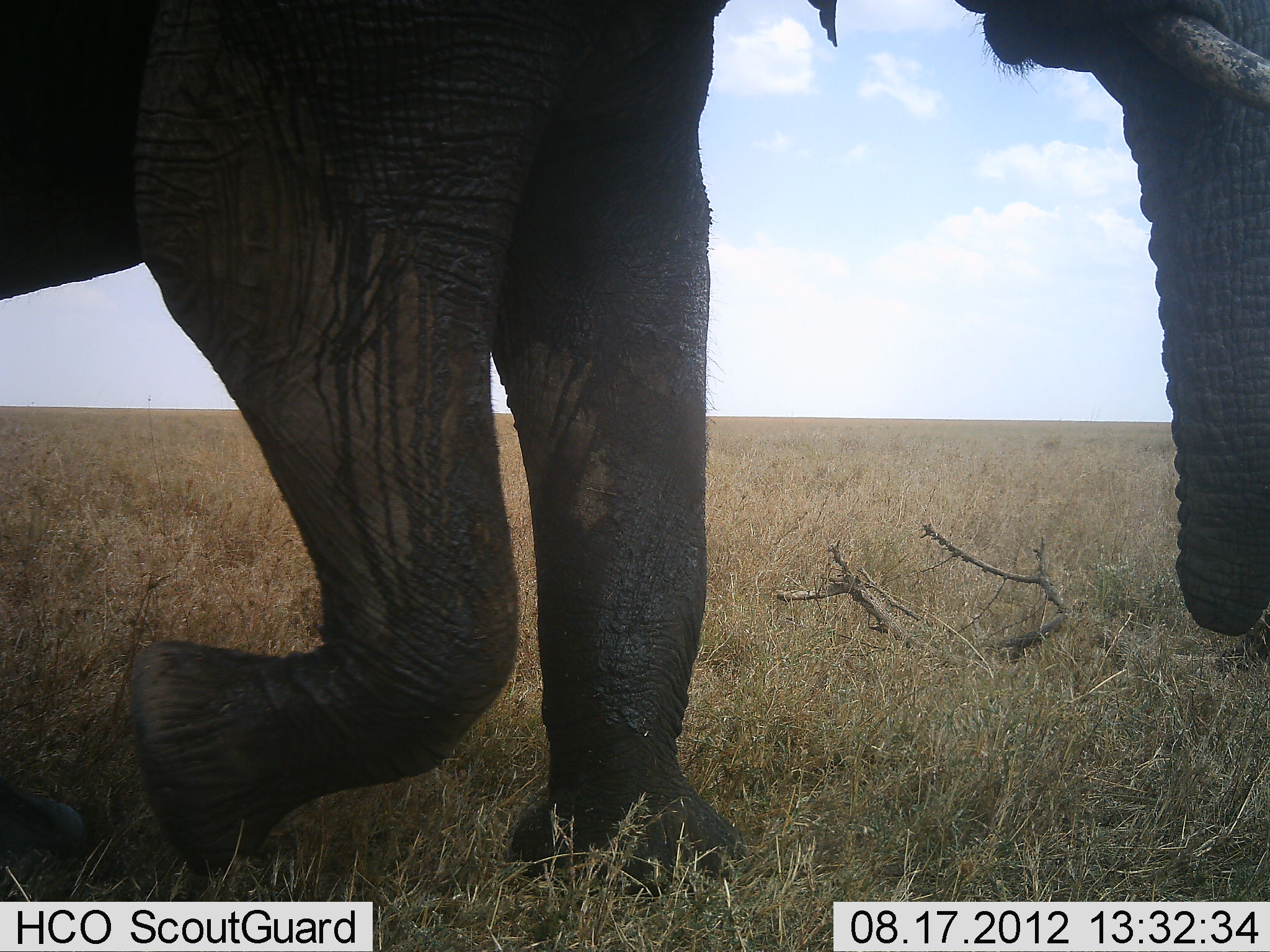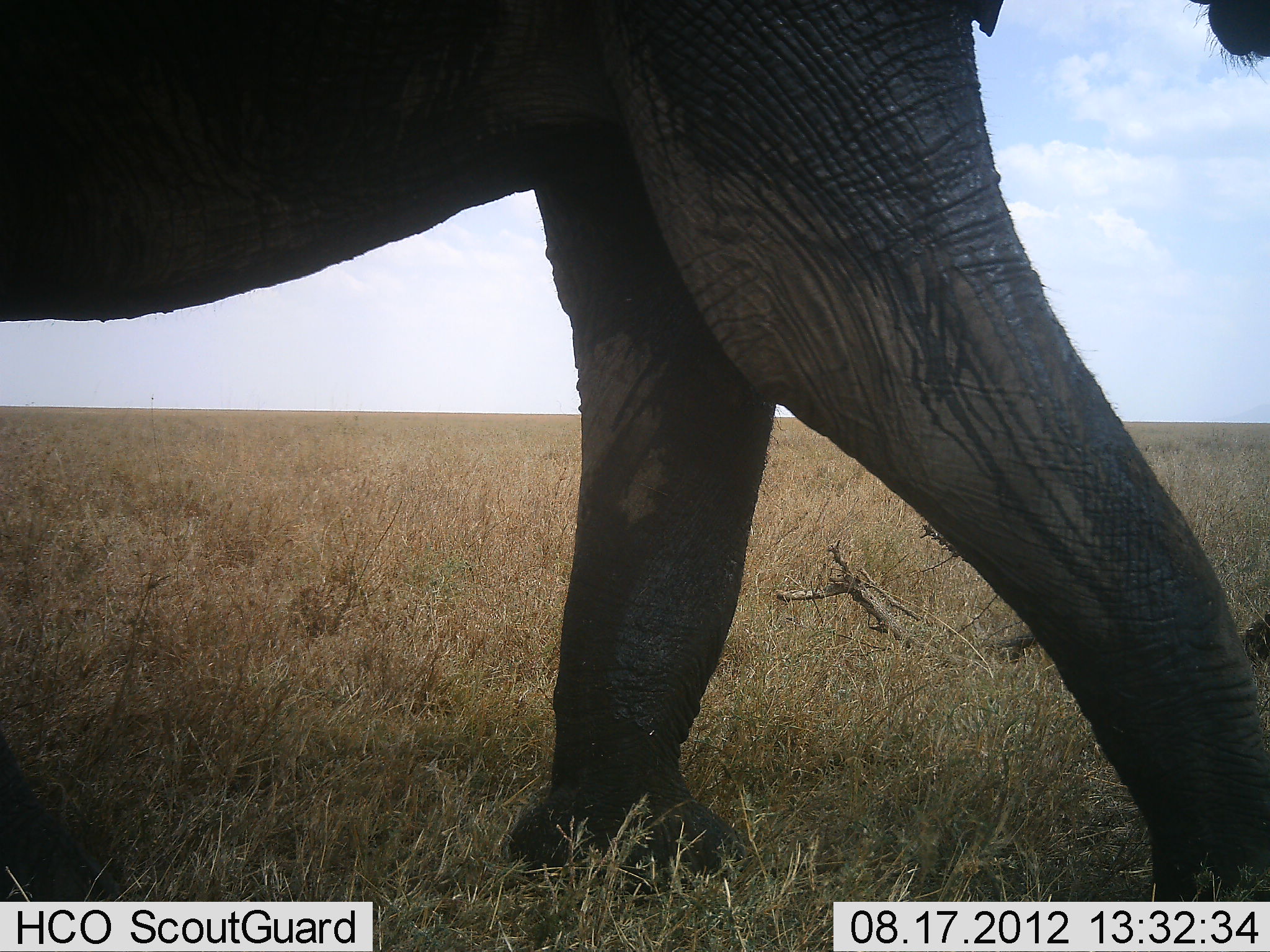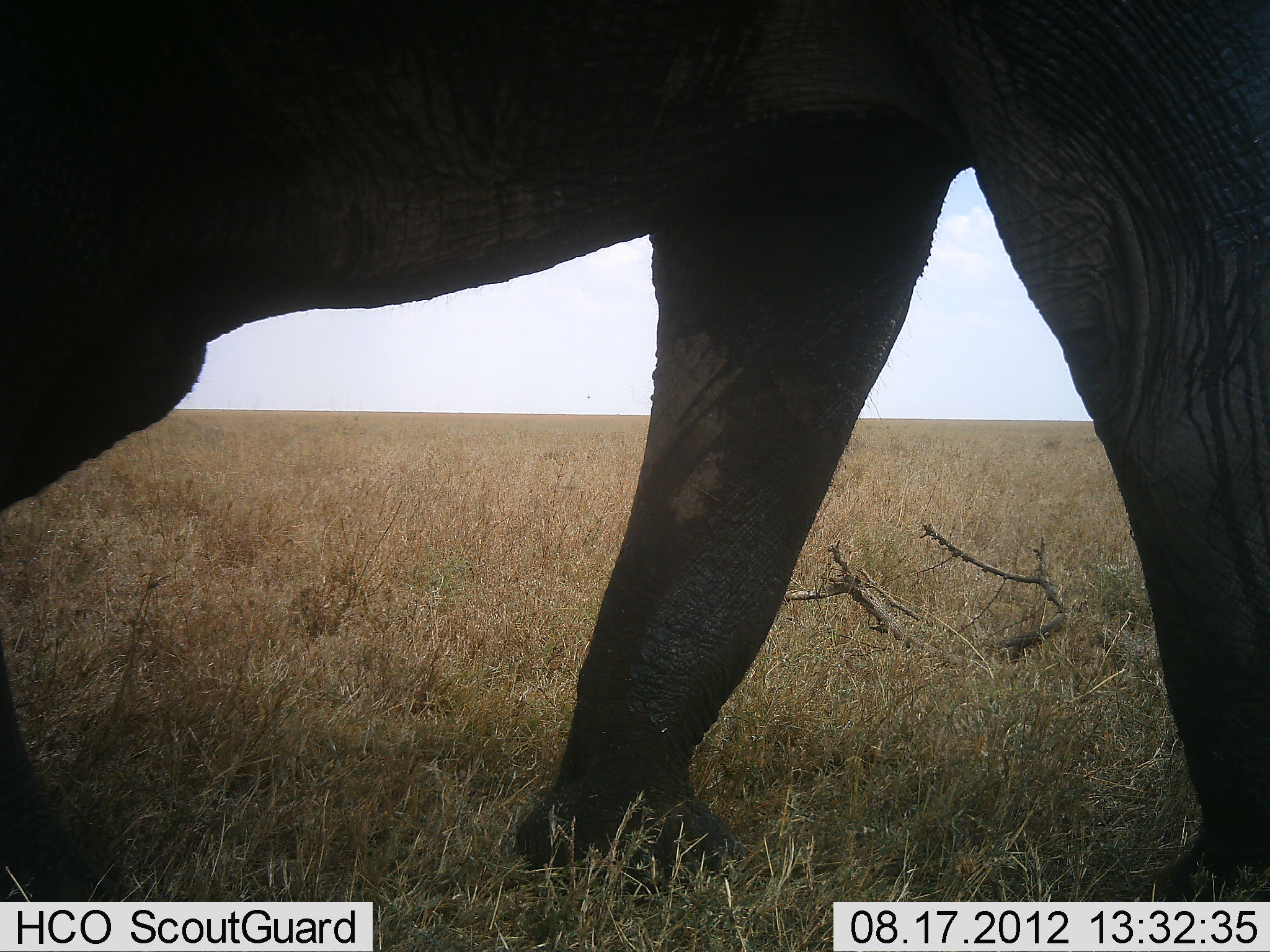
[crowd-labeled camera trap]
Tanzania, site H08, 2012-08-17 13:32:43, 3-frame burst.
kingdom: Animalia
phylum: Chordata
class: Mammalia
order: Proboscidea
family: Elephantidae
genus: Loxodonta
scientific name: Loxodonta africana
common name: african bush elephant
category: elephant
Elephant (african bush elephant) (Loxodonta africana), count 1. Behavior (volunteer vote fractions): standing 0%, resting 0%, moving 90%, interacting 0%. Young present (vote fraction): 0%. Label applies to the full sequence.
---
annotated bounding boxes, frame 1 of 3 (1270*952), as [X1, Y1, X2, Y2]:
animal: [0, 0, 1270, 899]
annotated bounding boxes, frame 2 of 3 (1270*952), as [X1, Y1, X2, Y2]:
animal: [0, 0, 1270, 901]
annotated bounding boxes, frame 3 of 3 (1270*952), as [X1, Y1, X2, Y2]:
animal: [0, 0, 1270, 900]